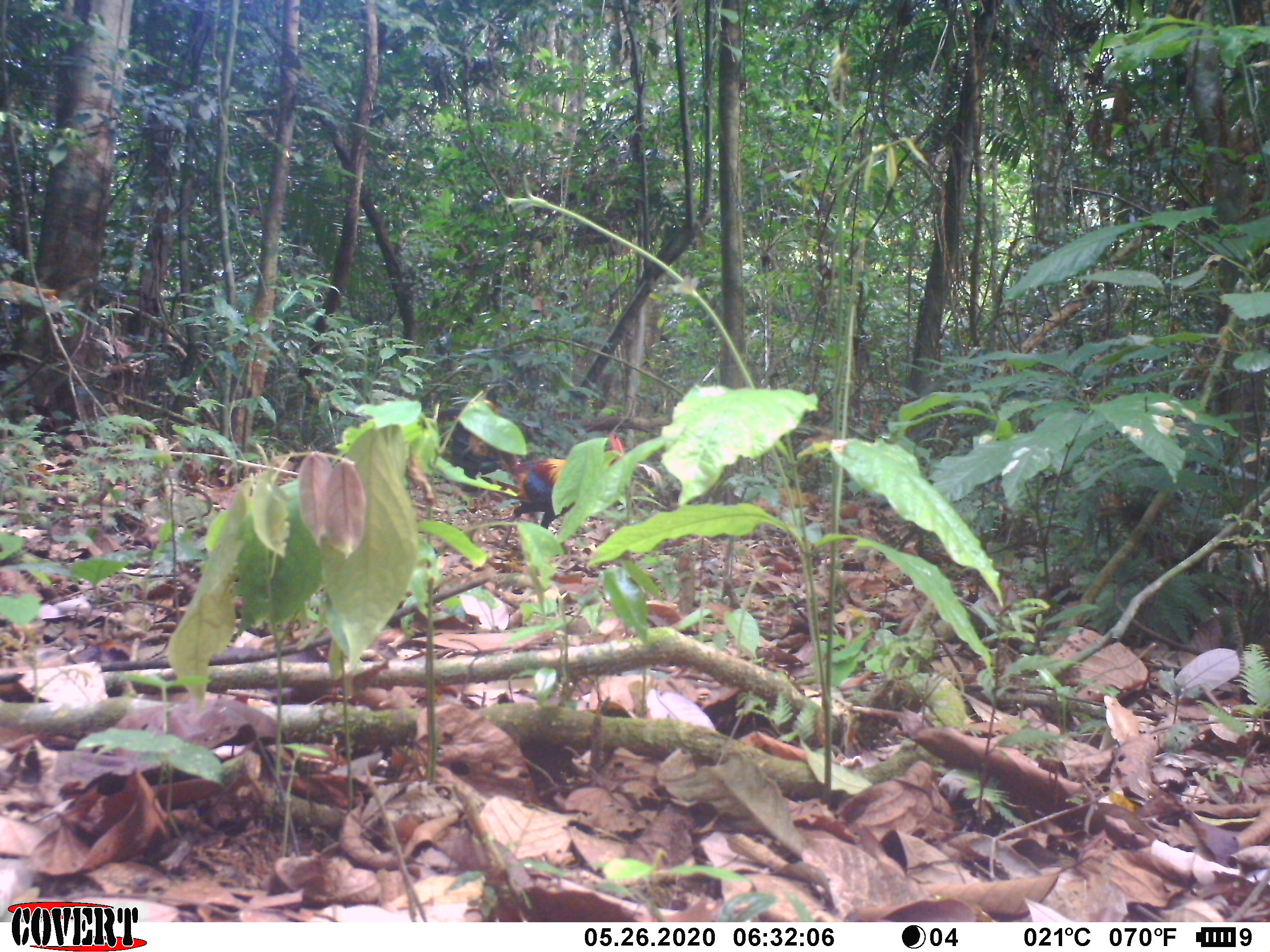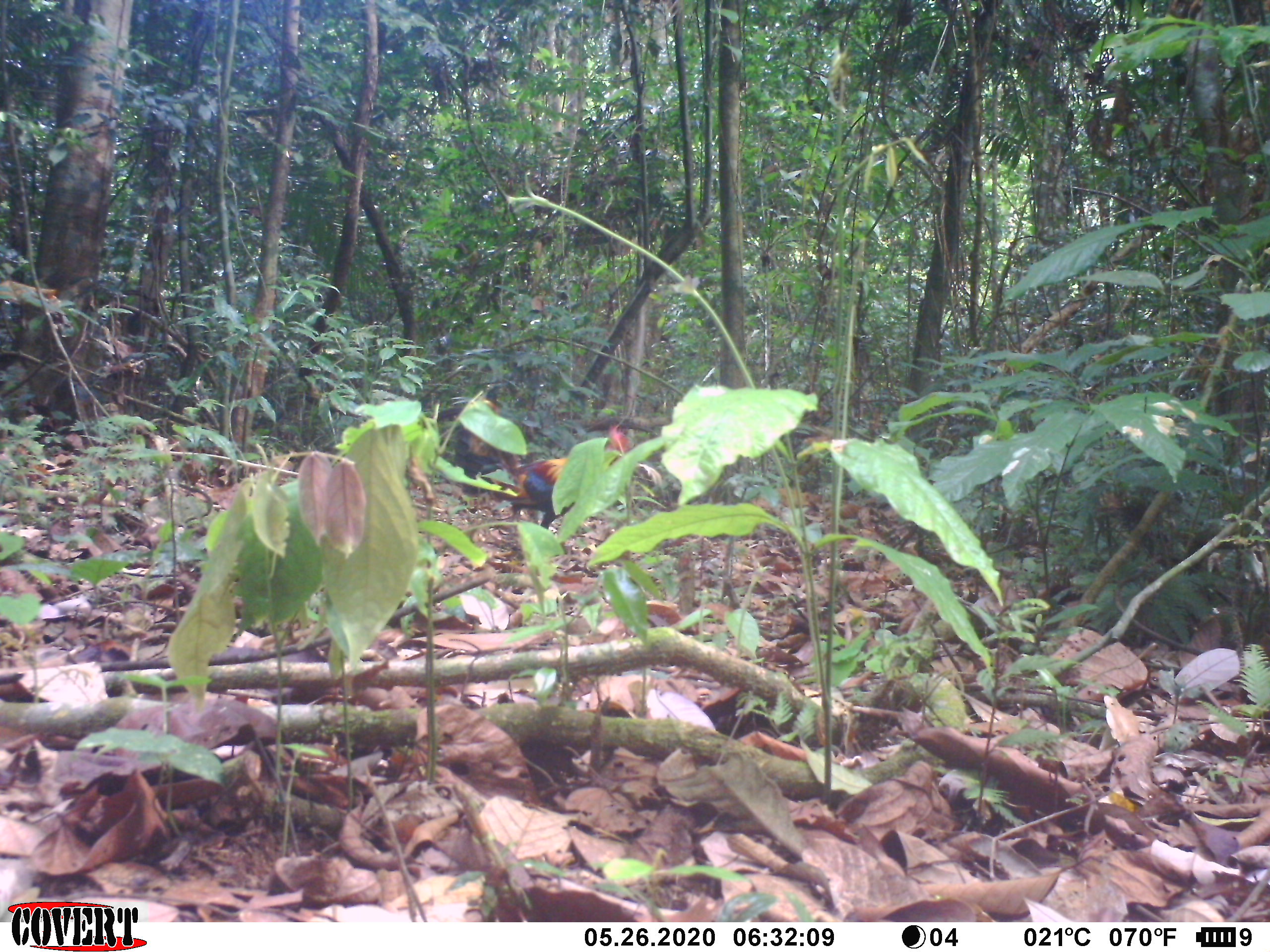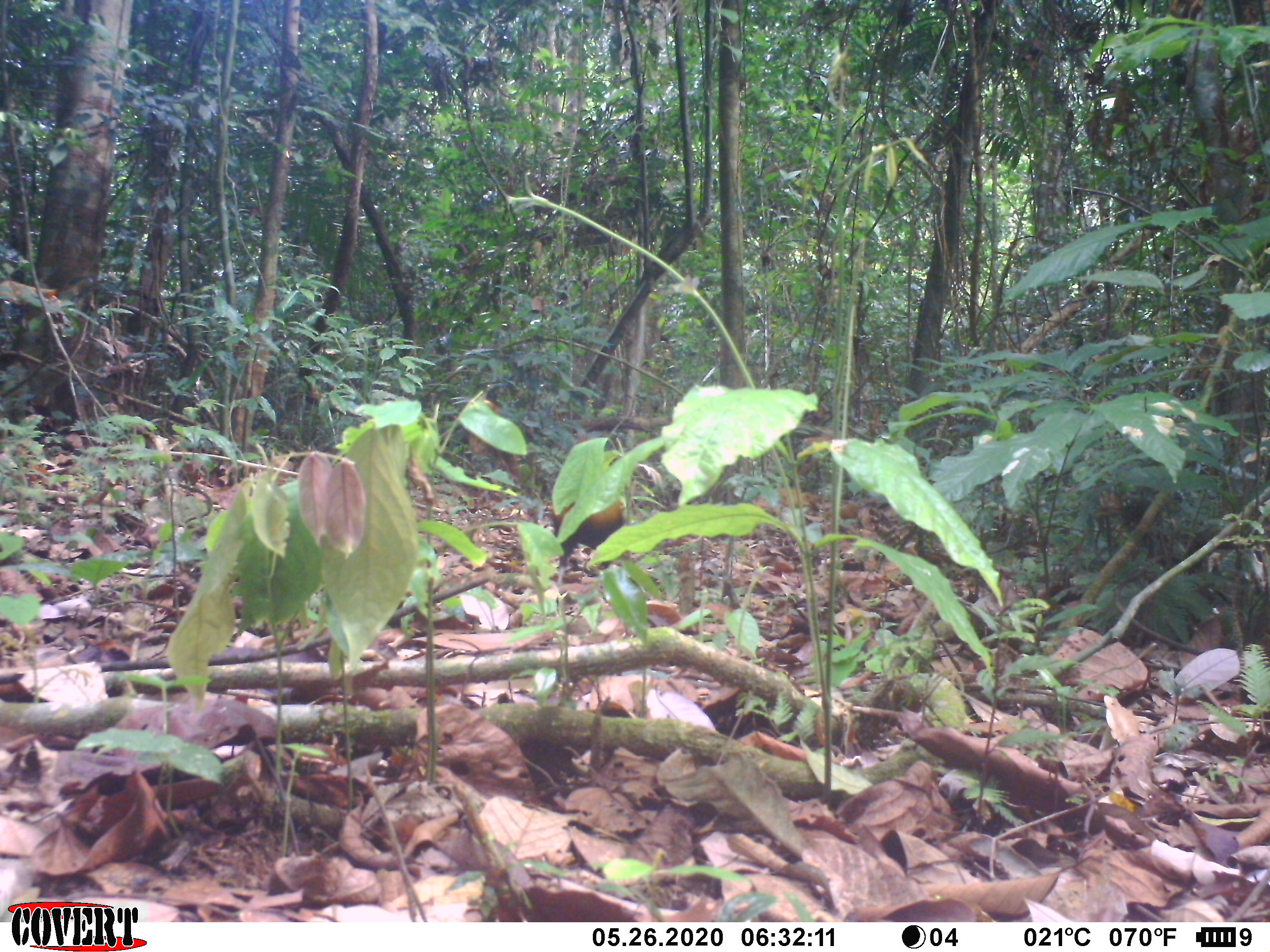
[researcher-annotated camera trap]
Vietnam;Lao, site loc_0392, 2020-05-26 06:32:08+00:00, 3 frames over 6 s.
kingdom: Animalia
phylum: Chordata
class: Aves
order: Galliformes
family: Phasianidae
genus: Gallus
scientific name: Gallus gallus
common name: red junglefowl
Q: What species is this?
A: Red junglefowl (Gallus gallus).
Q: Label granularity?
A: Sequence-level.